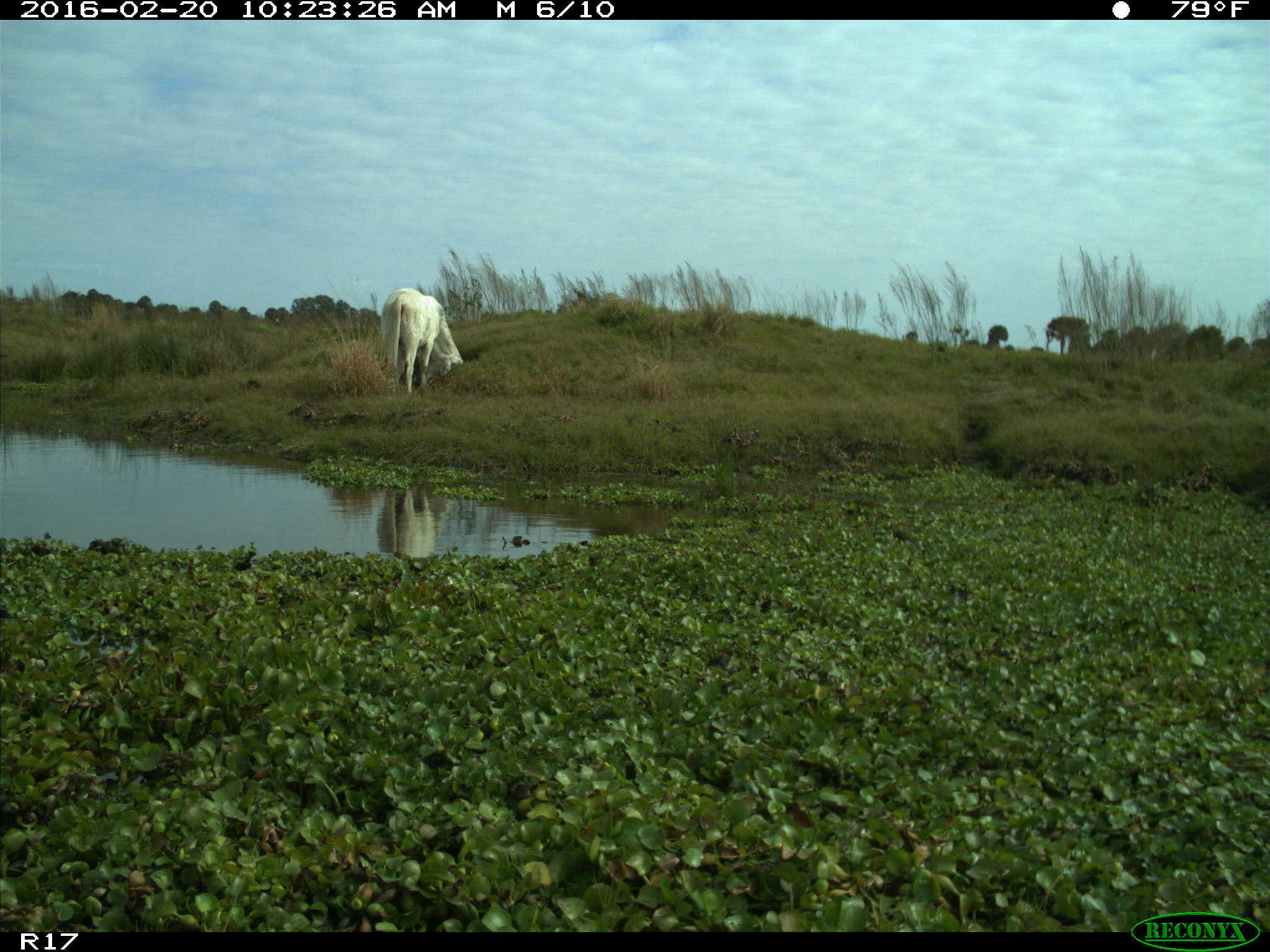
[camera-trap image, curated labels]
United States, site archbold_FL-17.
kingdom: Animalia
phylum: Chordata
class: Mammalia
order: Artiodactyla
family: Bovidae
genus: Bos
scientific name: Bos taurus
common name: domestic cow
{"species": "Bos taurus (domestic cow)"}